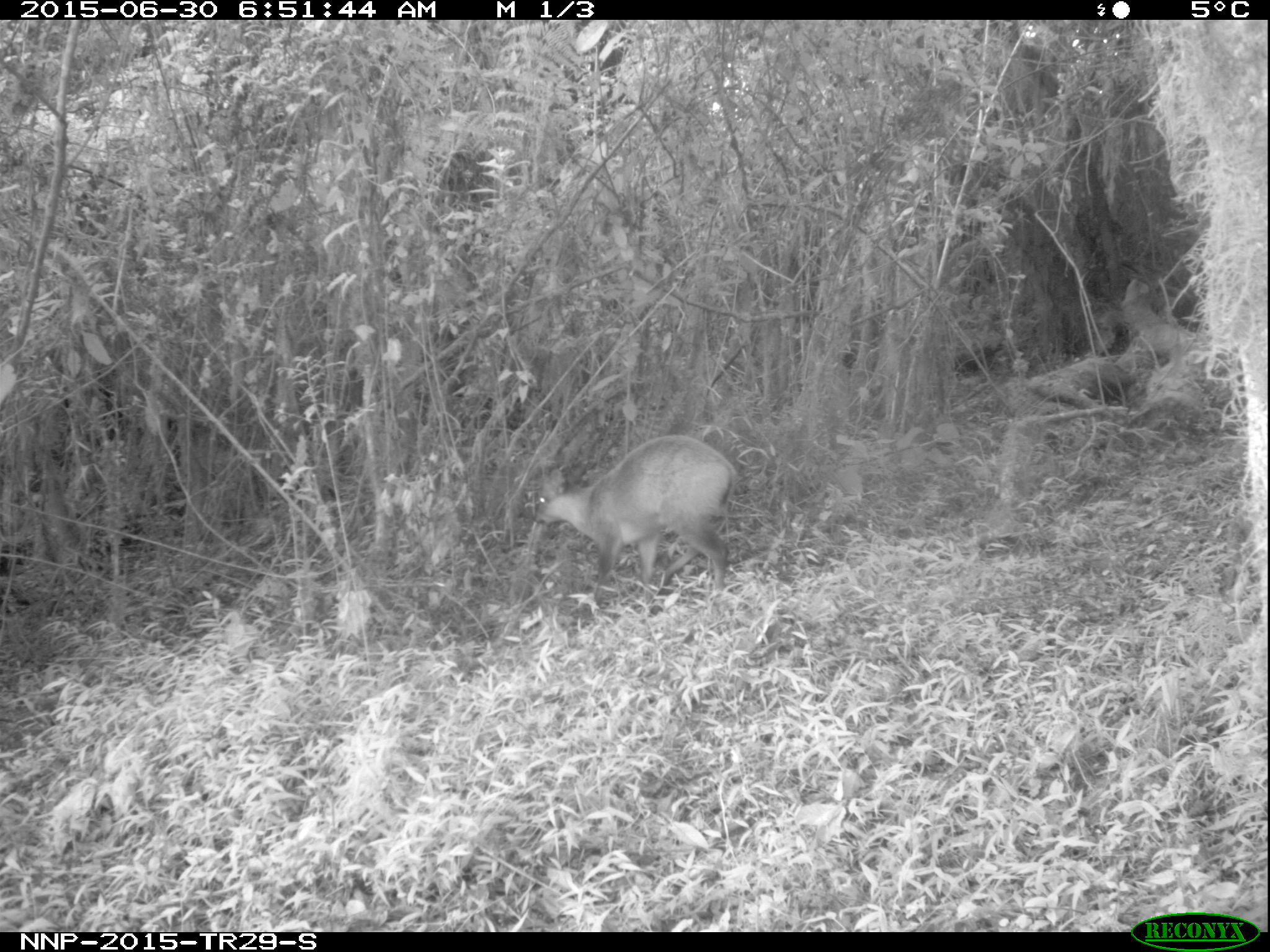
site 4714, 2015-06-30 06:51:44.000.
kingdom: Animalia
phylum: Chordata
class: Mammalia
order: Artiodactyla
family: Bovidae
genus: Cephalophus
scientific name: Cephalophus nigrifrons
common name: black-fronted duiker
Cephalophus nigrifrons (black-fronted duiker), count 1.